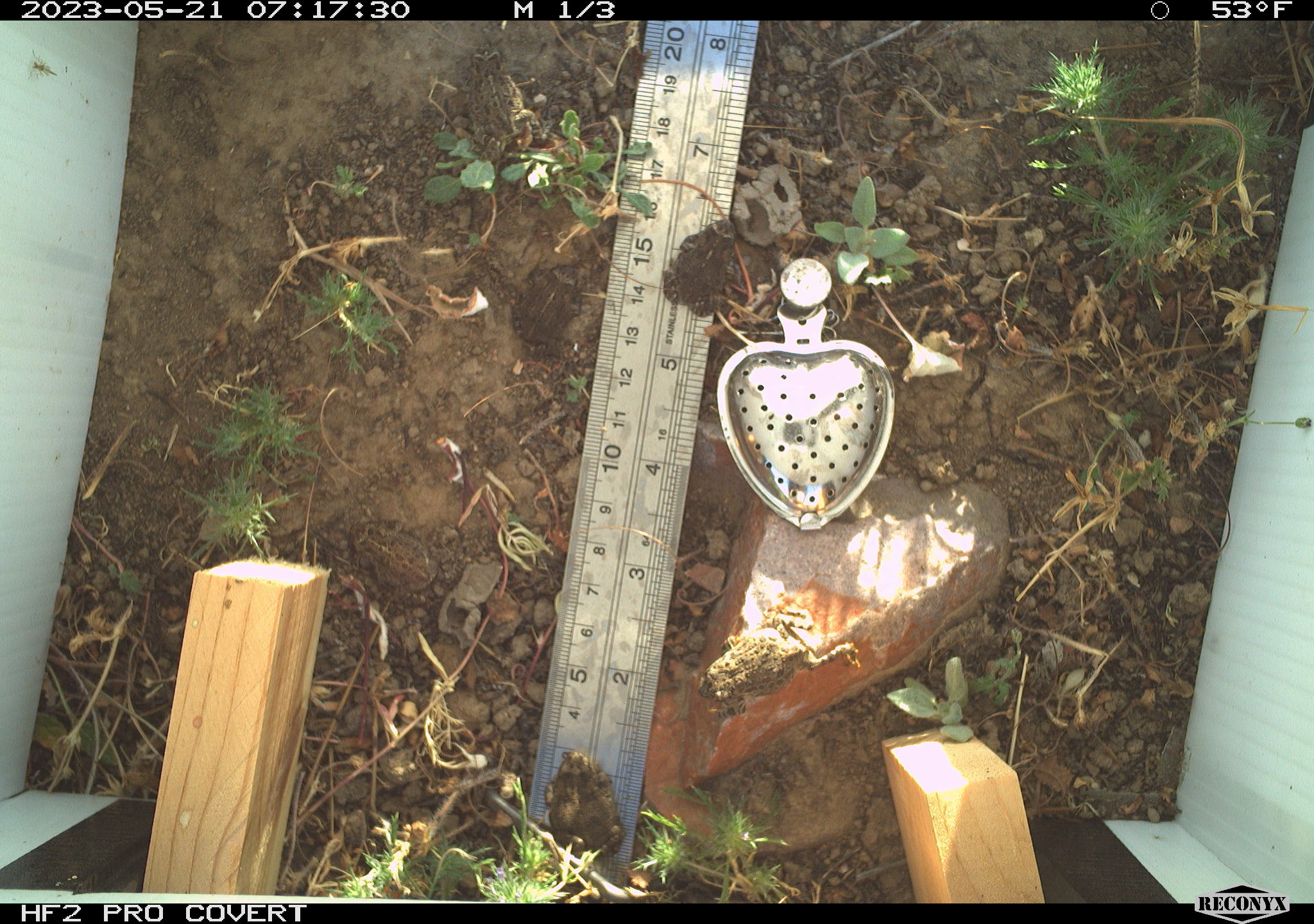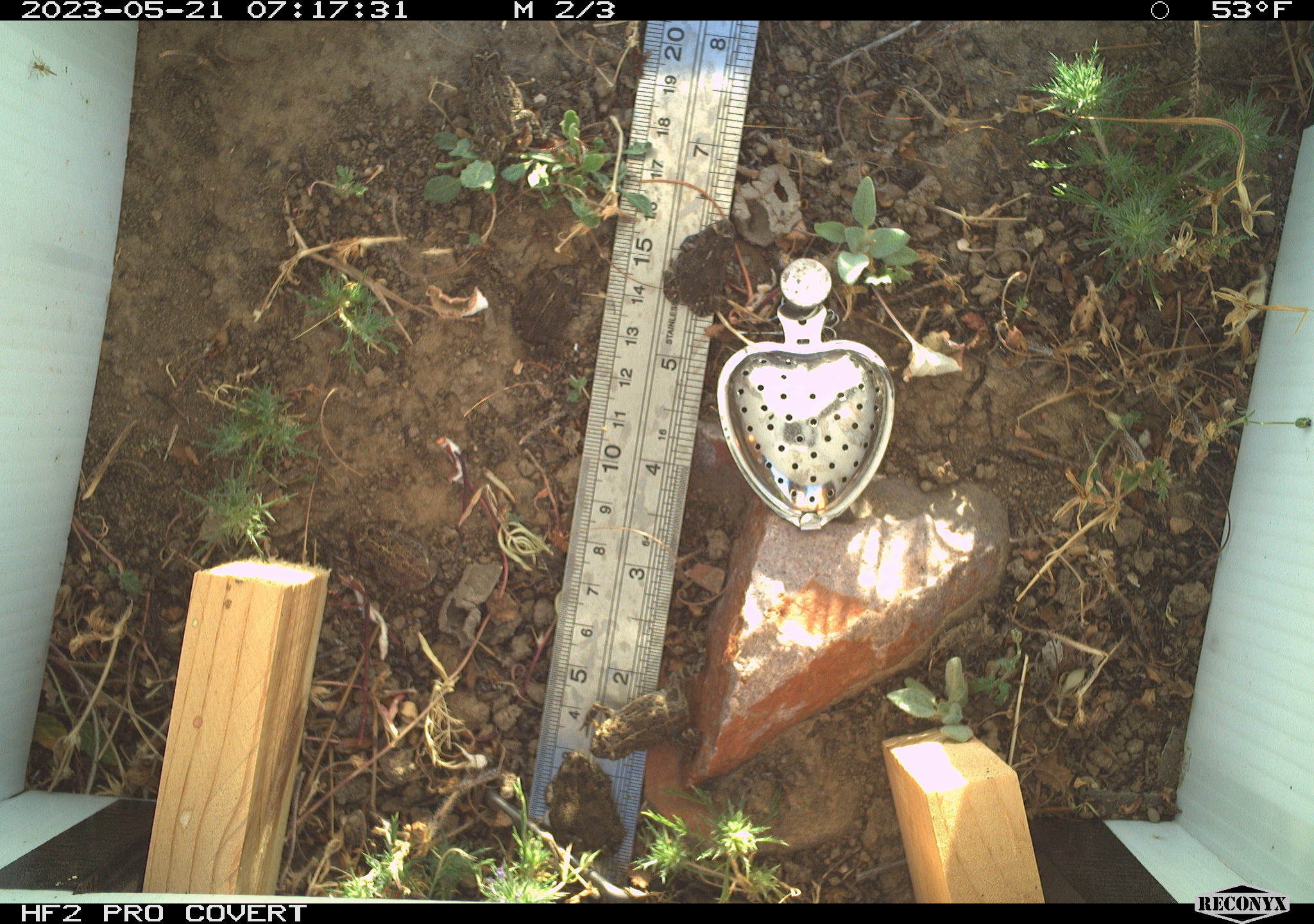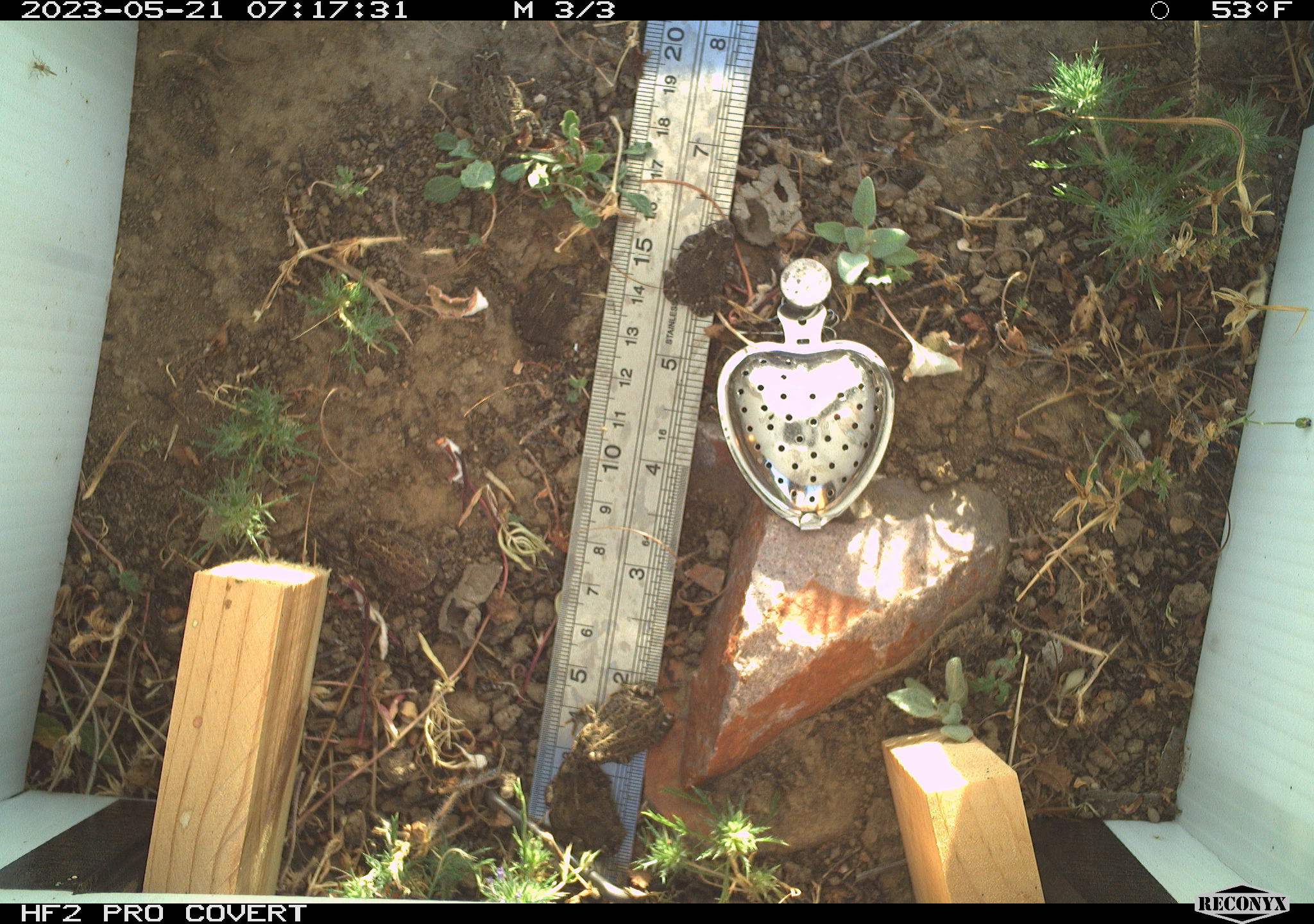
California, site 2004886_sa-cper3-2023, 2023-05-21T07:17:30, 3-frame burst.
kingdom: Animalia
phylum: Chordata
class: Amphibia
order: Anura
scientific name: Anura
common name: frogs